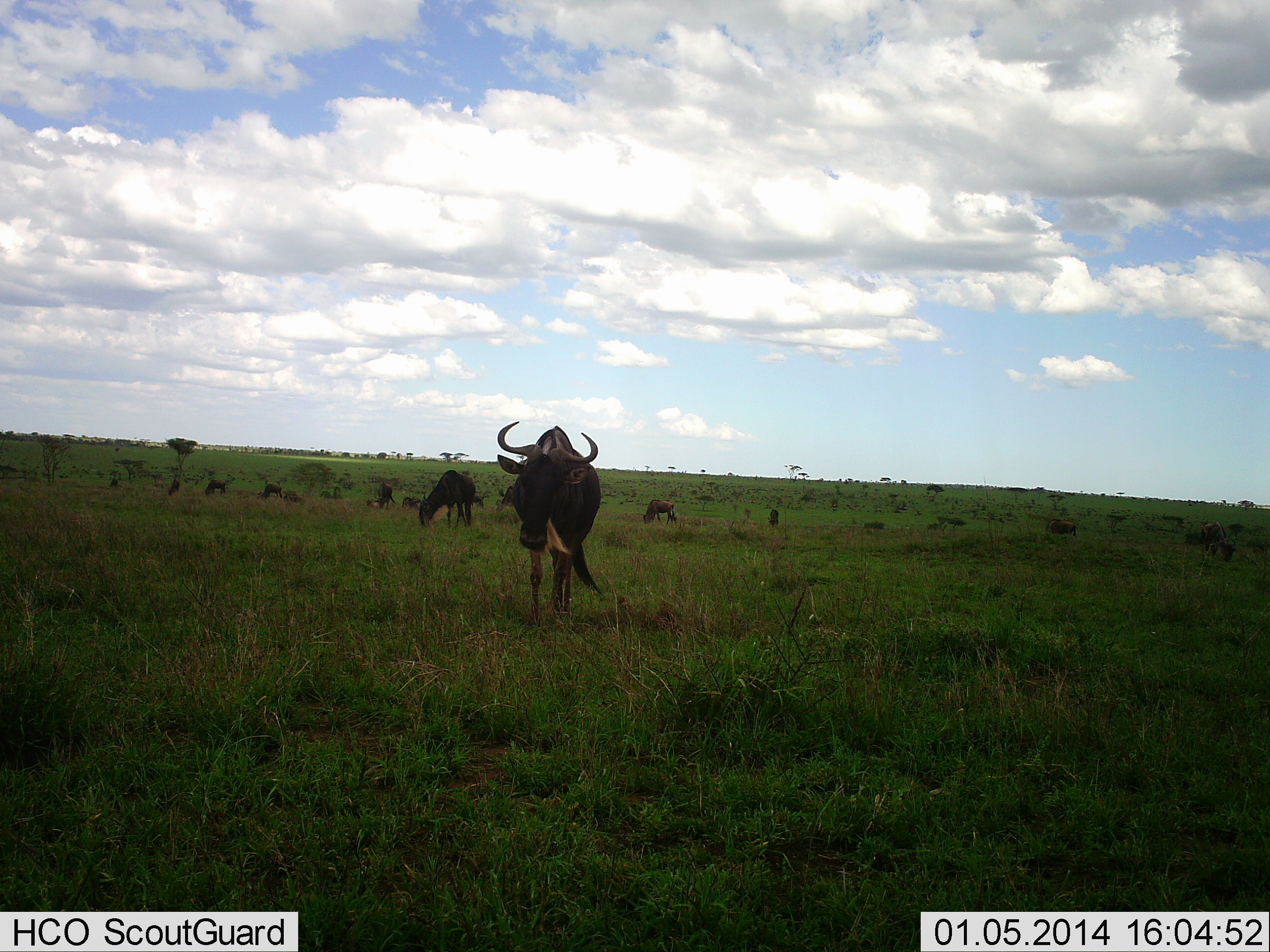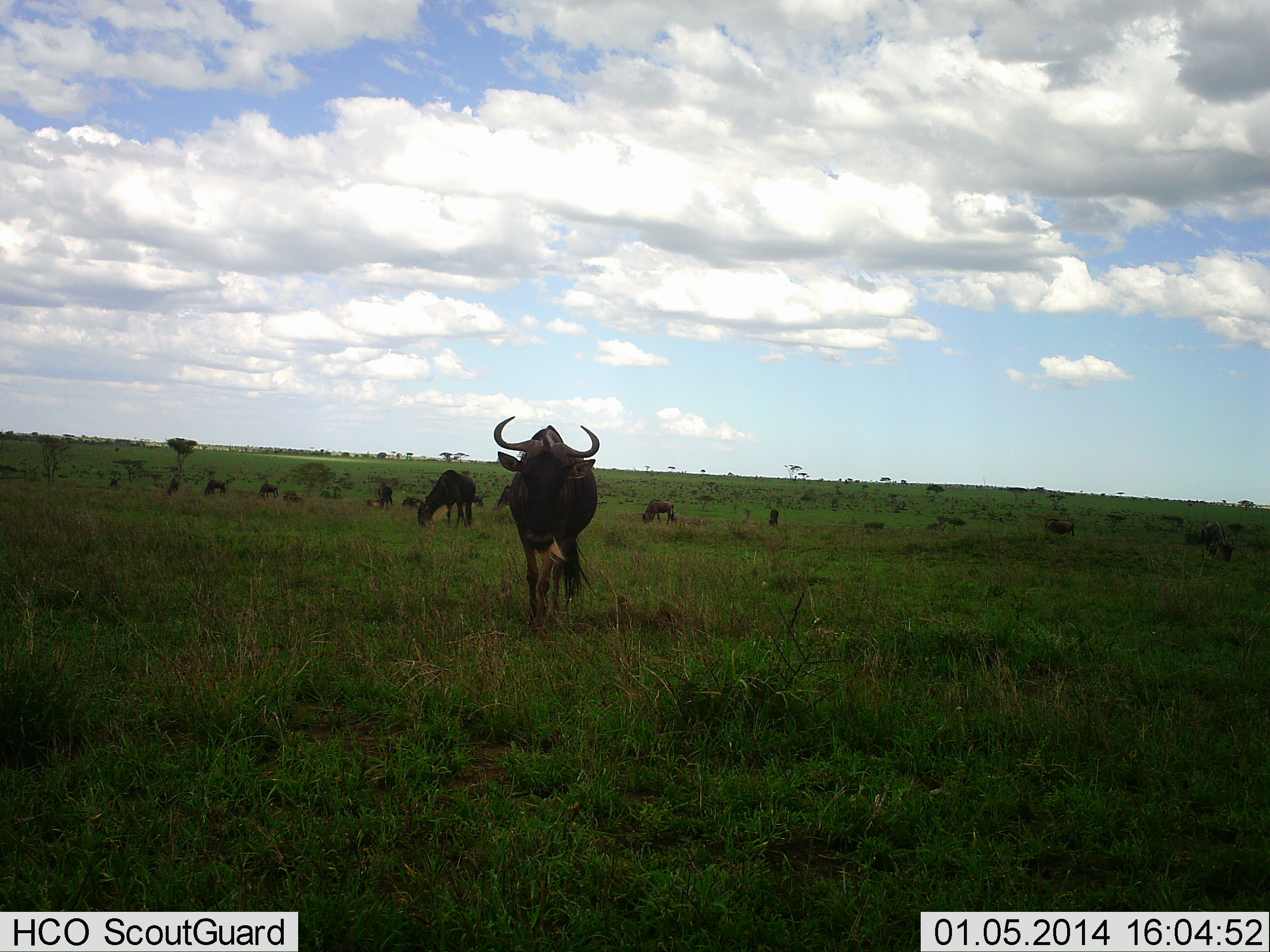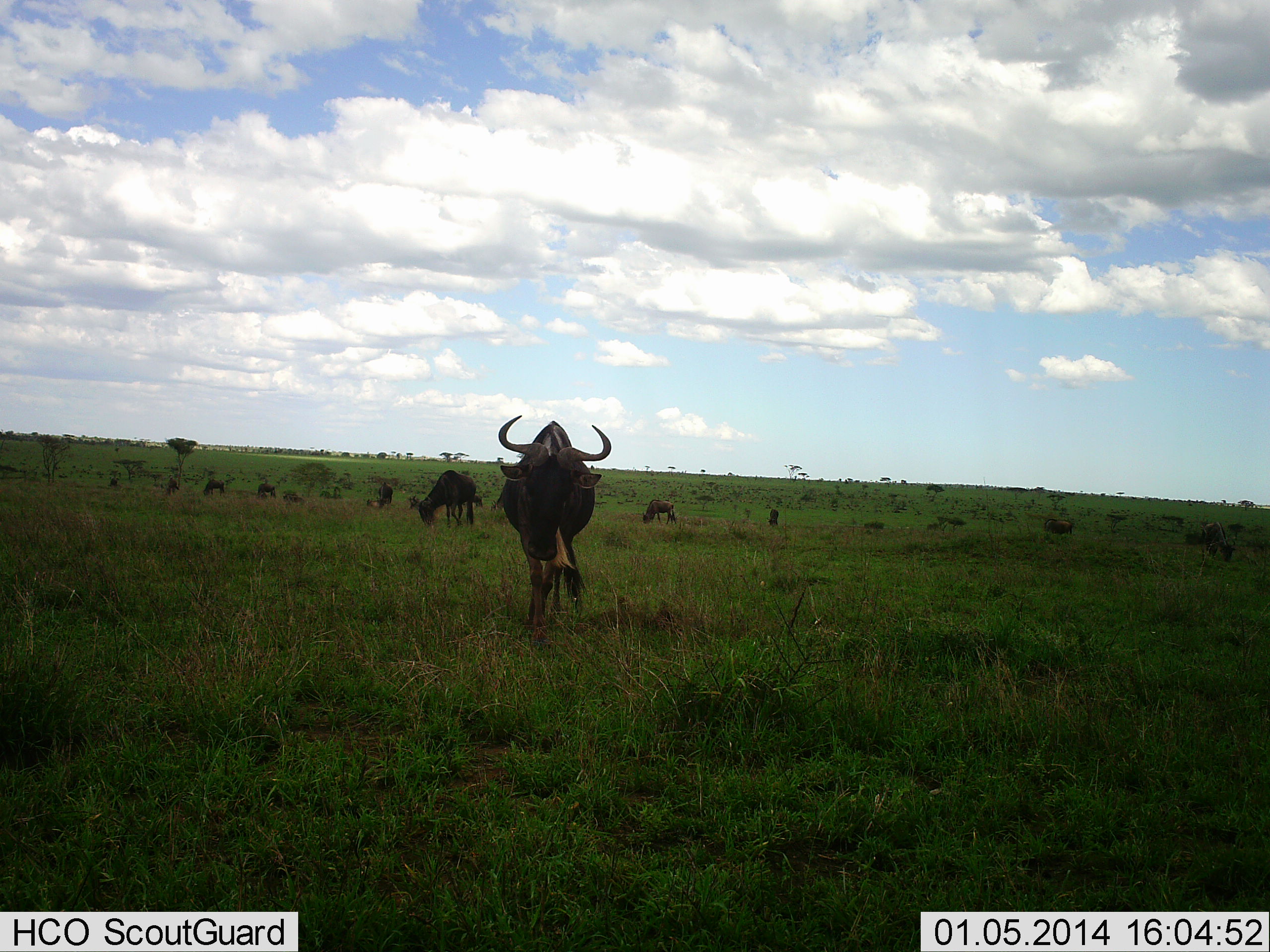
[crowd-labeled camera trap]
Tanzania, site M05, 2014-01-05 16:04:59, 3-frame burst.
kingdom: Animalia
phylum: Chordata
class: Mammalia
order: Artiodactyla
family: Bovidae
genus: Connochaetes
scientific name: Connochaetes taurinus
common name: blue wildebeest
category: wildebeest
Wildebeest (blue wildebeest) (Connochaetes taurinus), count 11-50. Behavior (volunteer vote fractions): standing 66%, resting 11%, moving 67%, interacting 8%. Young present (vote fraction): 5%. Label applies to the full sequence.